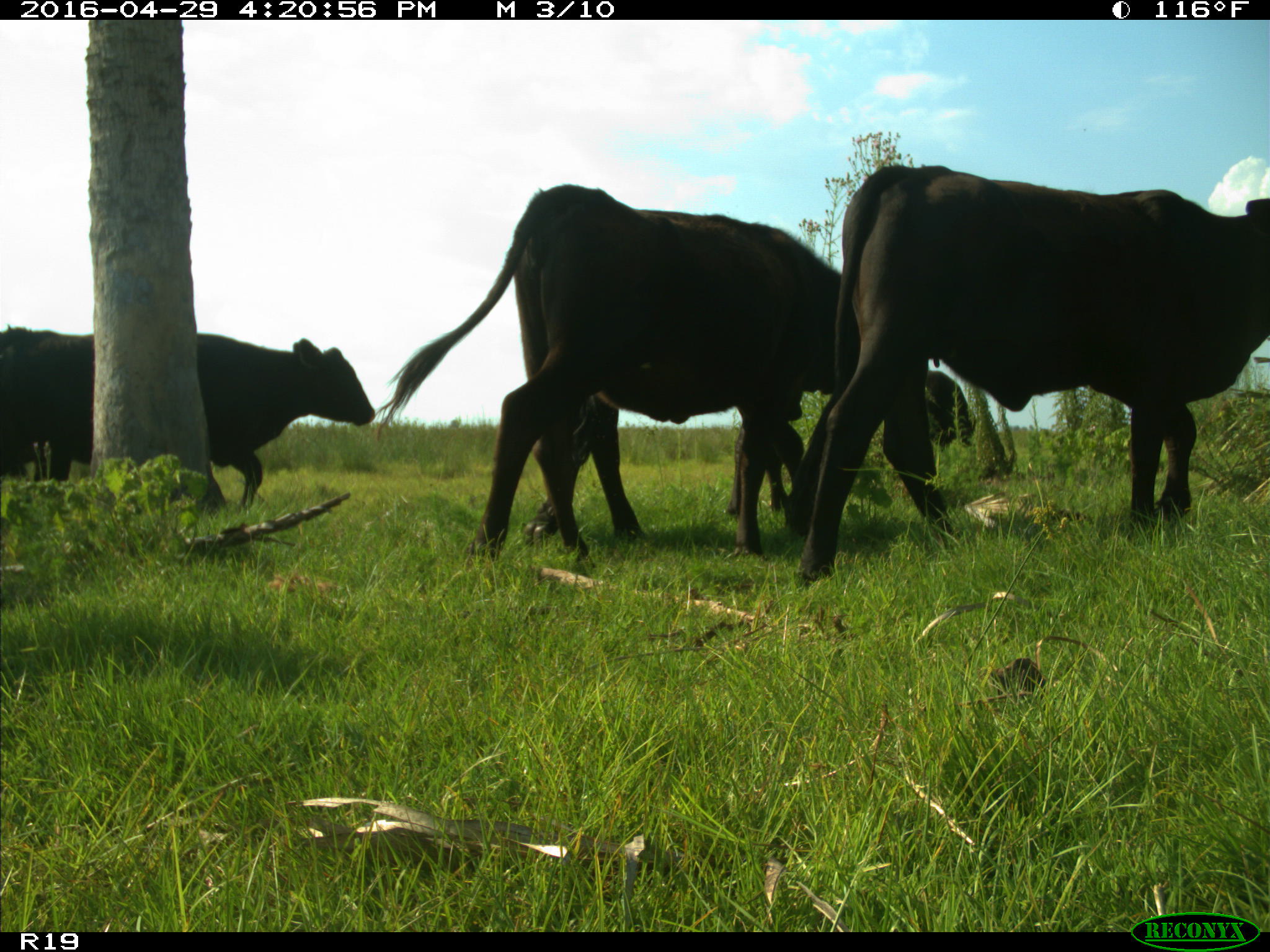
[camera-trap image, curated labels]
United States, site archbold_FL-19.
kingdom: Animalia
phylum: Chordata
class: Mammalia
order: Artiodactyla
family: Bovidae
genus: Bos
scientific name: Bos taurus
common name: domestic cow